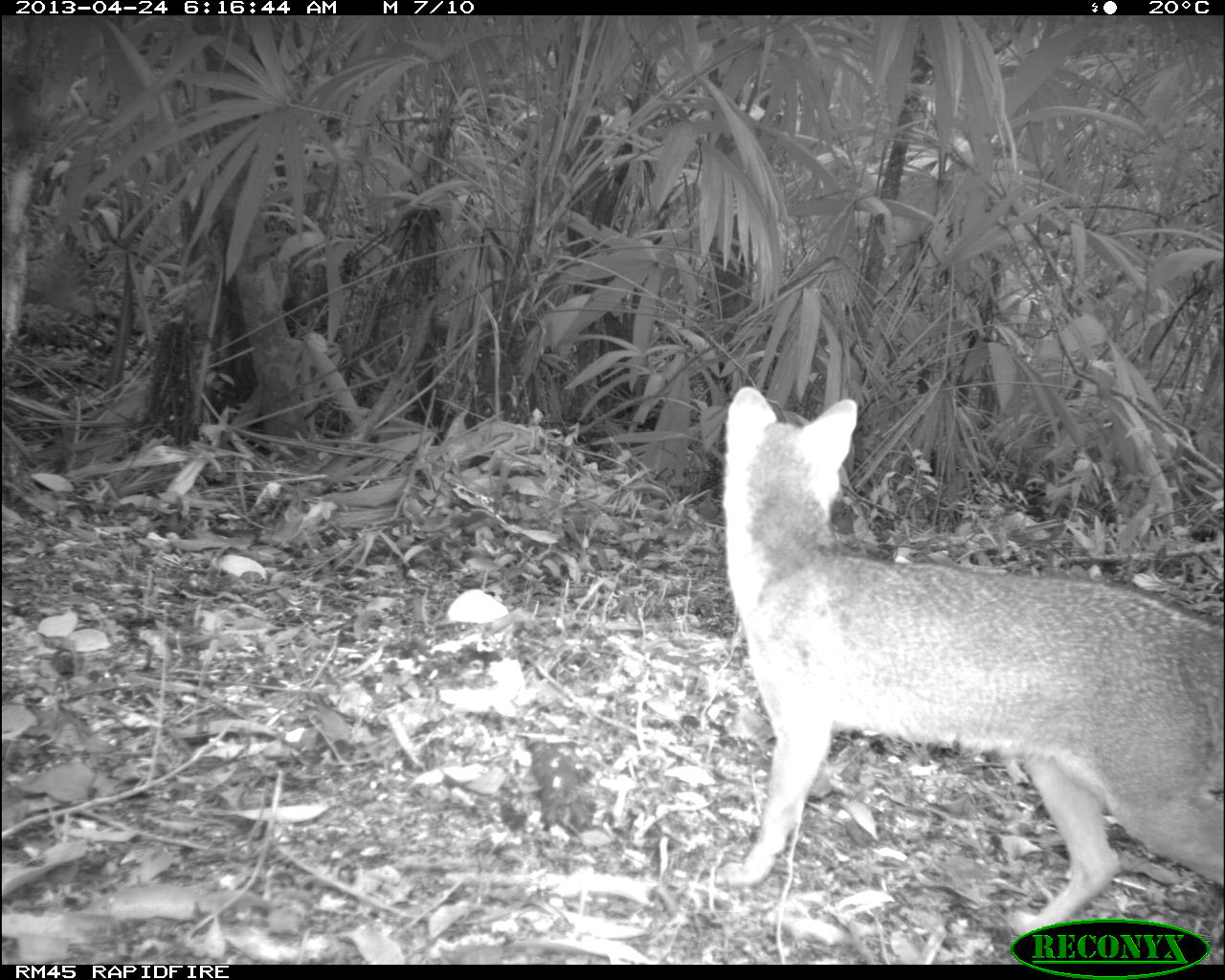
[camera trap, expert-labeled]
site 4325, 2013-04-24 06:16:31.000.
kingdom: Animalia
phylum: Chordata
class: Mammalia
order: Carnivora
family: Canidae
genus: Urocyon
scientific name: Urocyon cinereoargenteus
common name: gray fox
Urocyon cinereoargenteus (gray fox), count 1.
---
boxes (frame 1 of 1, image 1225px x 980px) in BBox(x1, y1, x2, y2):
urocyon cinereoargenteus: BBox(708, 379, 1225, 965)